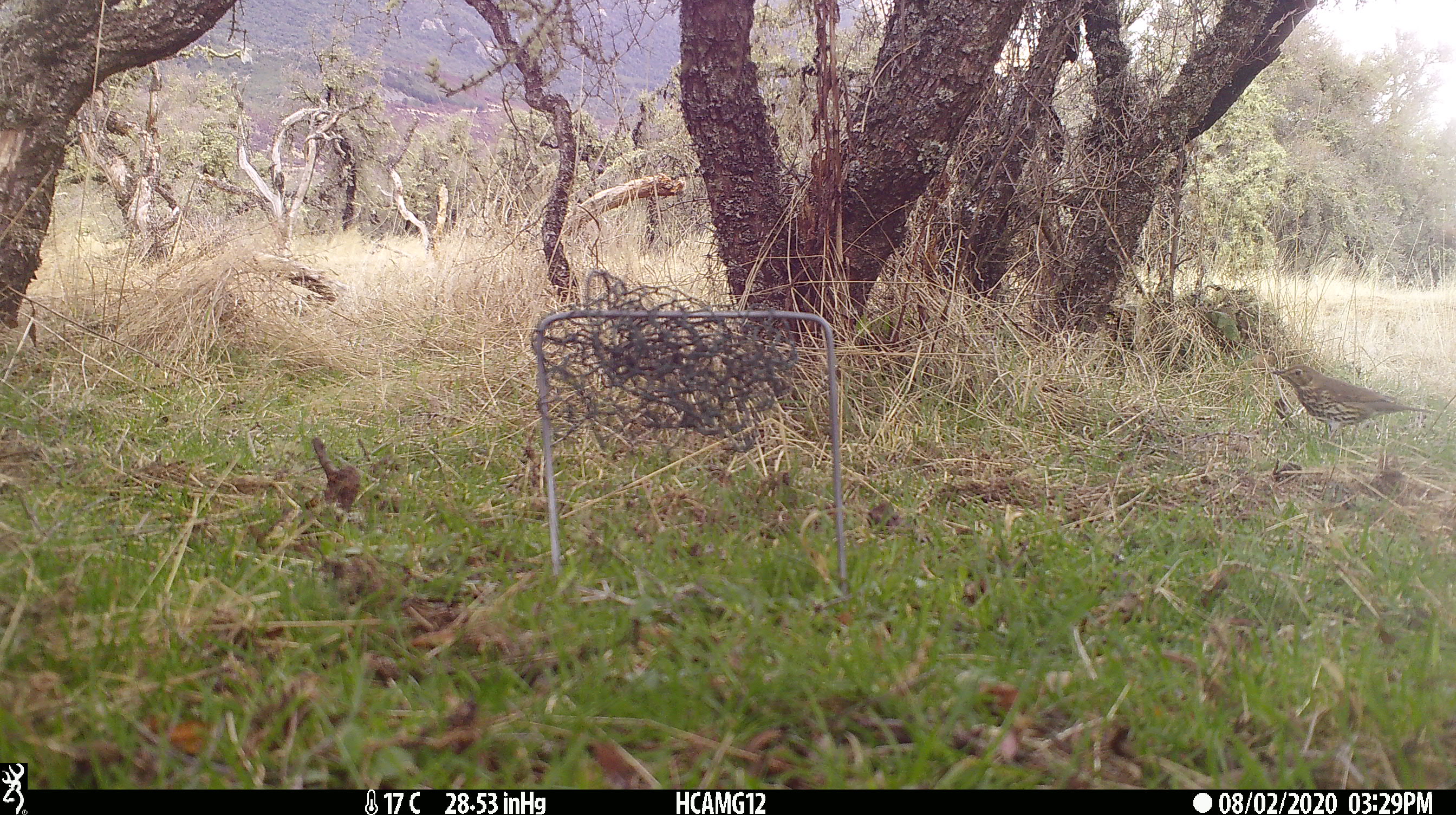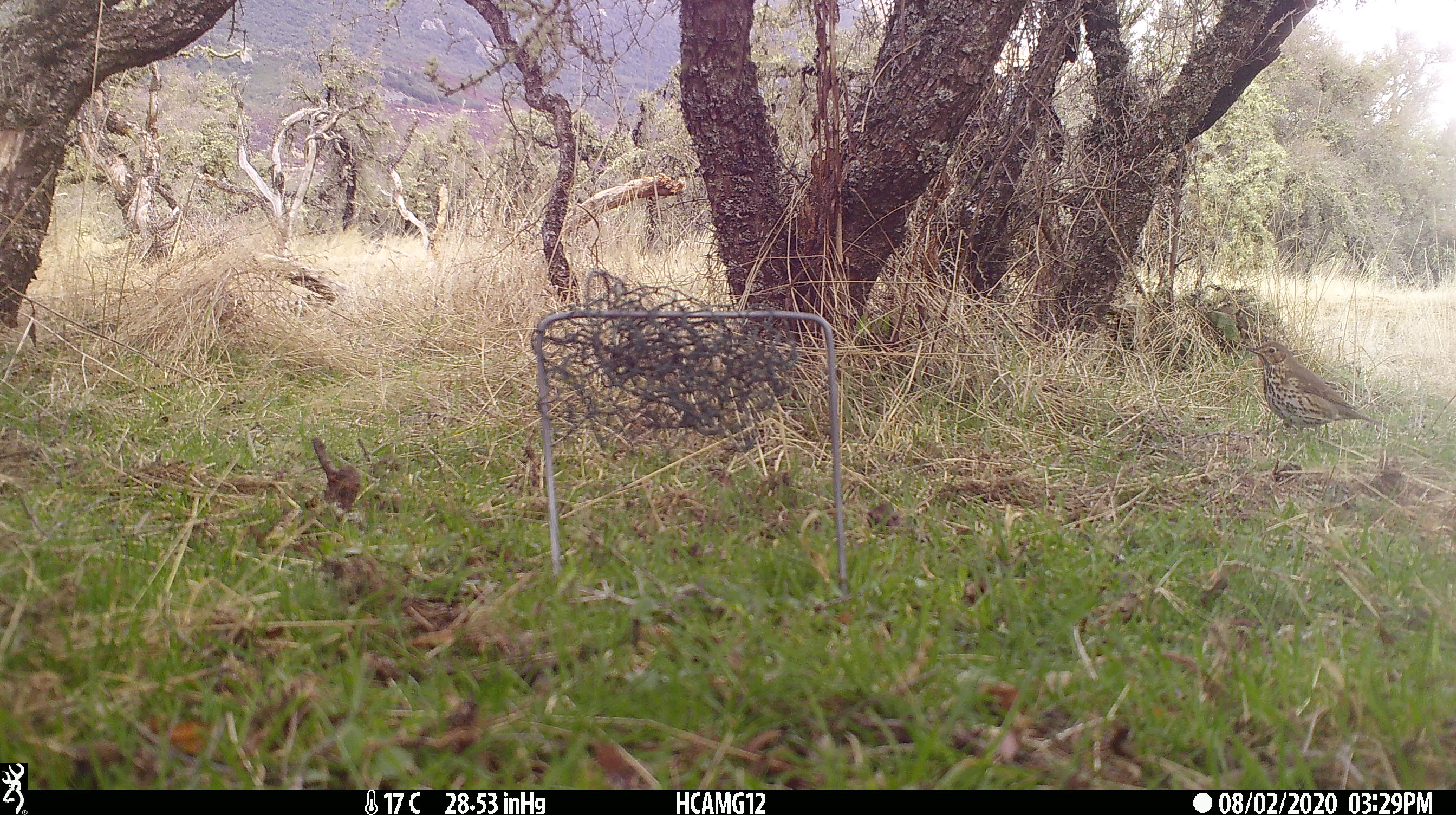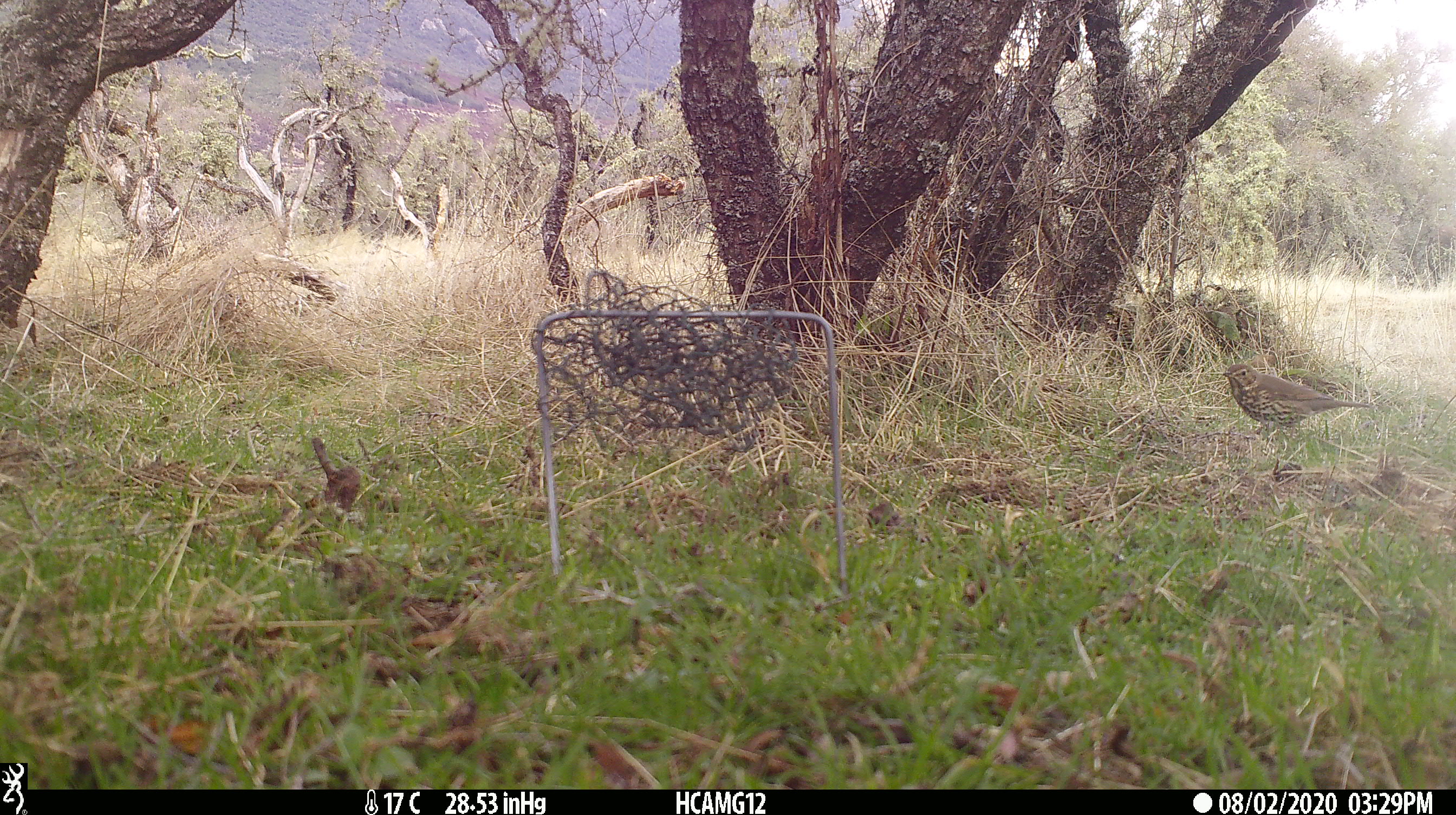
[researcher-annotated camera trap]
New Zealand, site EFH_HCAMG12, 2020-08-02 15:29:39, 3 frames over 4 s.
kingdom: Animalia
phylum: Chordata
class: Aves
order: Passeriformes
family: Turdidae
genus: Turdus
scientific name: Turdus philomelos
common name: song thrush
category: thrush